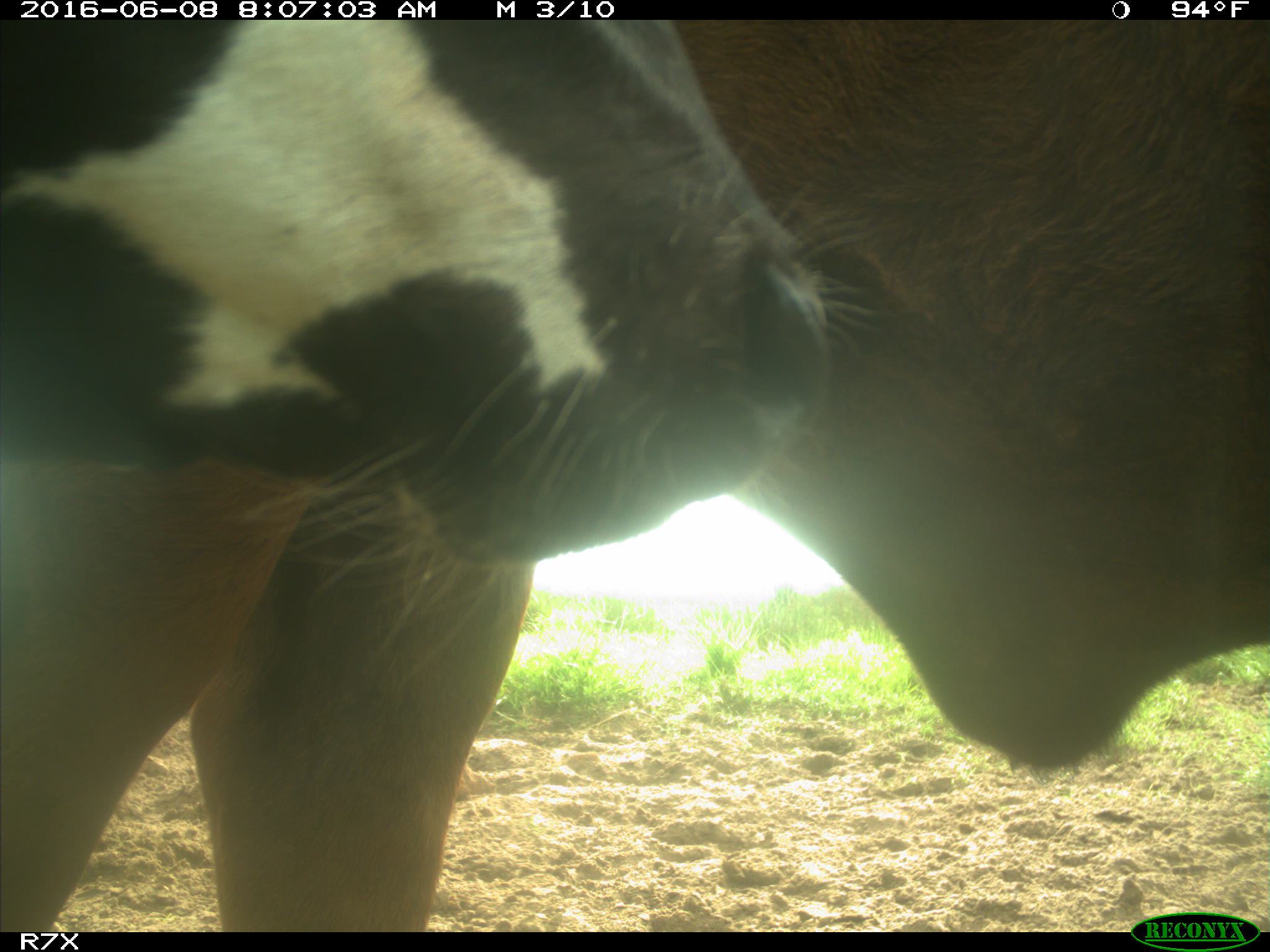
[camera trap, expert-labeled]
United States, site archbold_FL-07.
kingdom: Animalia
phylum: Chordata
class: Mammalia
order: Artiodactyla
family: Bovidae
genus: Bos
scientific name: Bos taurus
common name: domestic cow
Bos taurus (domestic cow).